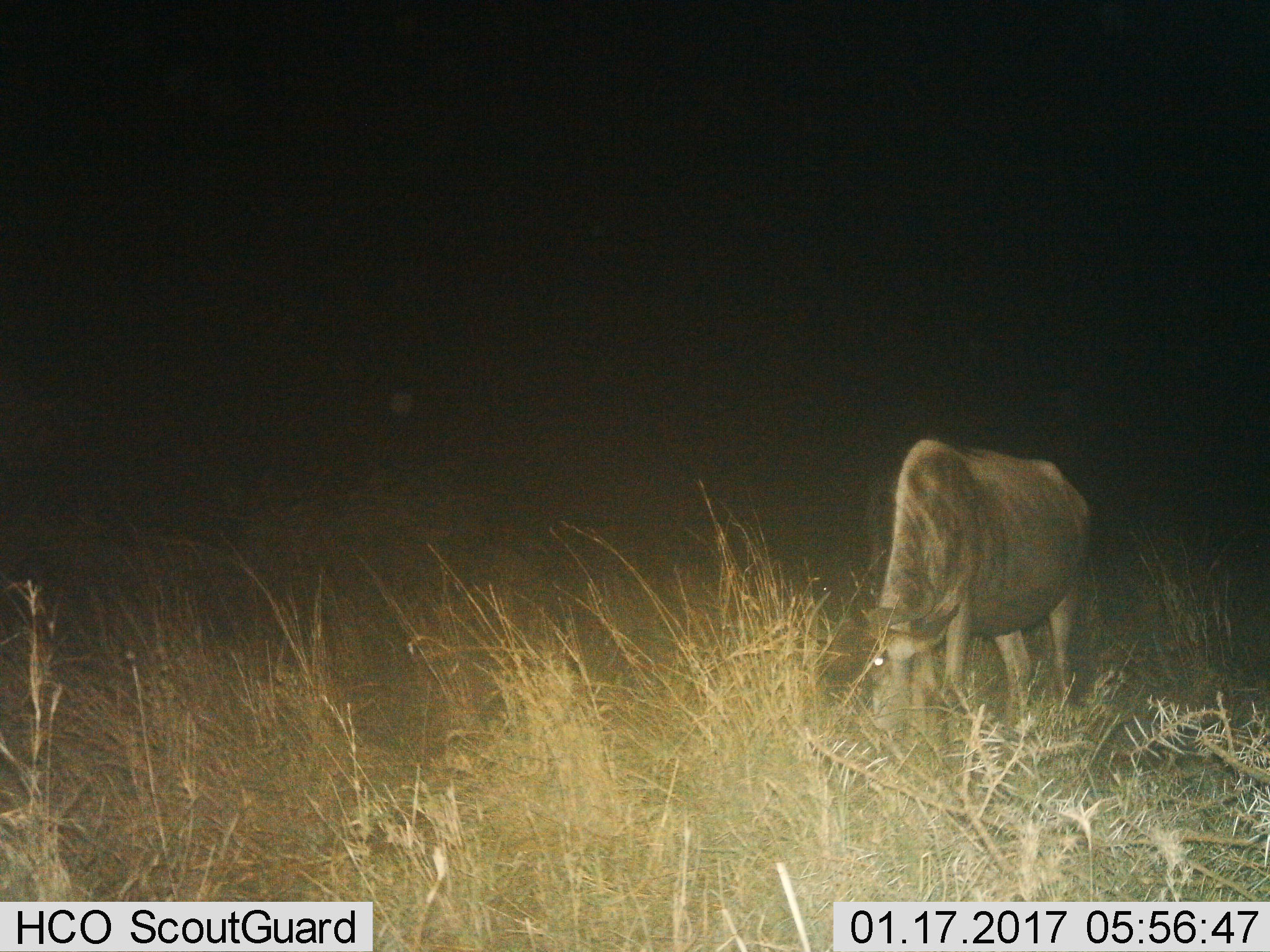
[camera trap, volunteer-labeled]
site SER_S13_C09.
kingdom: Animalia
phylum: Chordata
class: Mammalia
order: Artiodactyla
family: Bovidae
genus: Connochaetes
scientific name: Connochaetes taurinus taurinus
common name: blue wildebeest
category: wildebeestblue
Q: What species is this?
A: Wildebeestblue (blue wildebeest) (Connochaetes taurinus taurinus).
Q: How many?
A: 1.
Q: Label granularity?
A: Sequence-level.